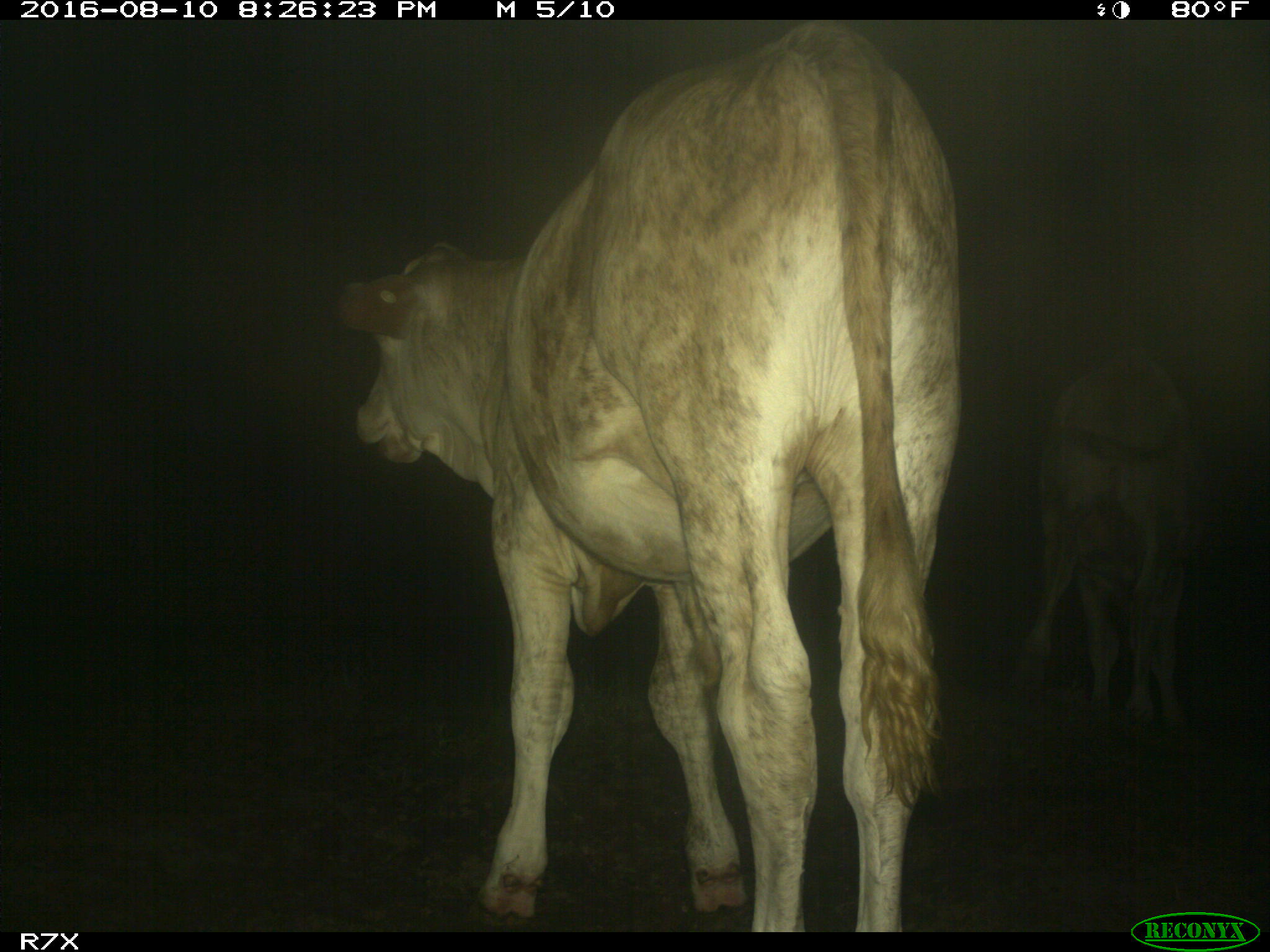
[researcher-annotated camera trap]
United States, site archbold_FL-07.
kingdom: Animalia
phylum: Chordata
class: Mammalia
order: Artiodactyla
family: Bovidae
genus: Bos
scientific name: Bos taurus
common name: domestic cow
Bos taurus (domestic cow).